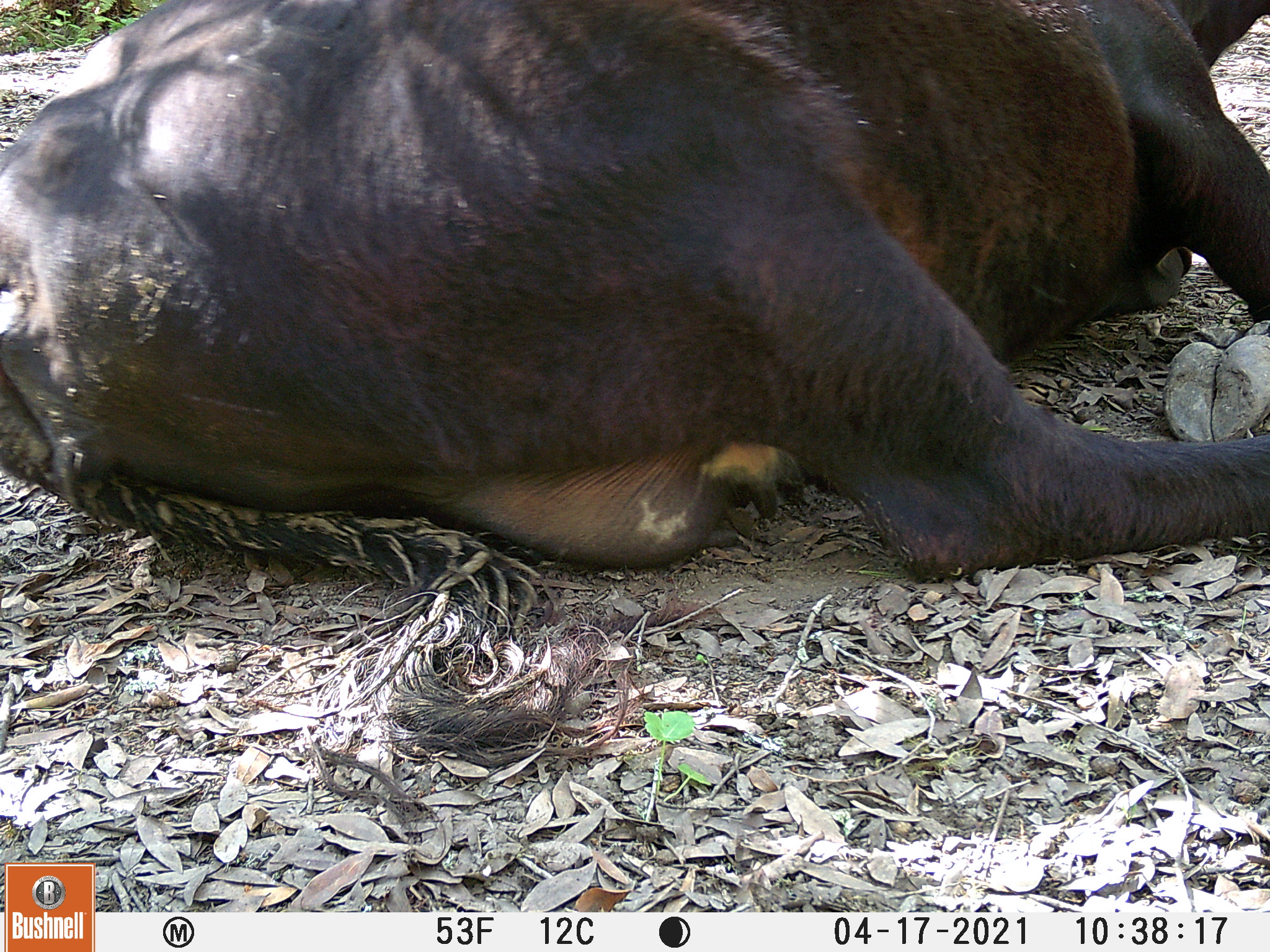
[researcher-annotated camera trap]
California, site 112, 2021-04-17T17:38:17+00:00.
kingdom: Animalia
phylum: Chordata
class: Mammalia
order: Artiodactyla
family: Bovidae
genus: Bos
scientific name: Bos taurus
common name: domestic cattle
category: cattle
Cattle (domestic cattle) (Bos taurus).